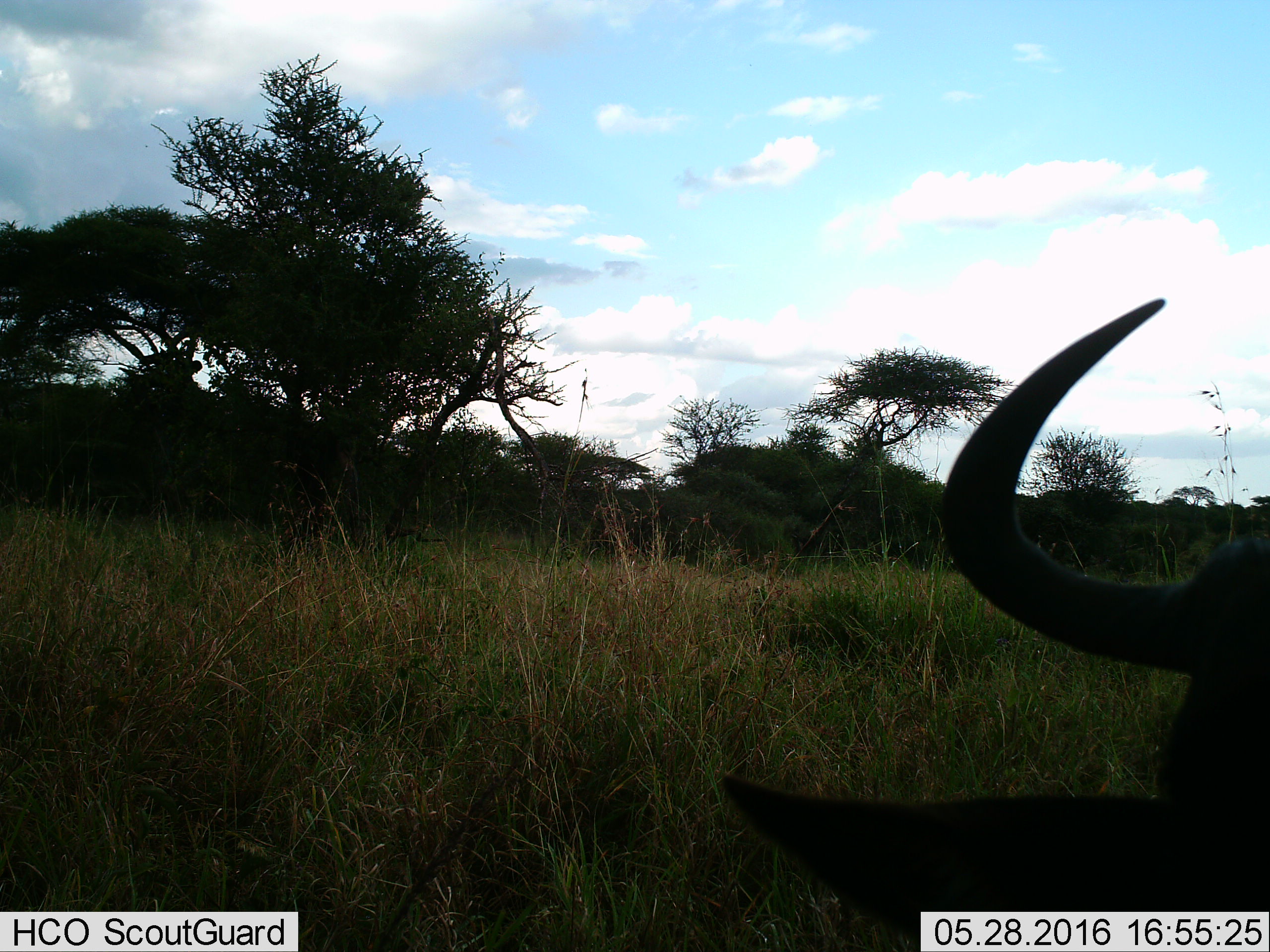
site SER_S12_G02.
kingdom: Animalia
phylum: Chordata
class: Mammalia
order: Artiodactyla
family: Bovidae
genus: Connochaetes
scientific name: Connochaetes taurinus taurinus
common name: blue wildebeest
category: wildebeestblue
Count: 1.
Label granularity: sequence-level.